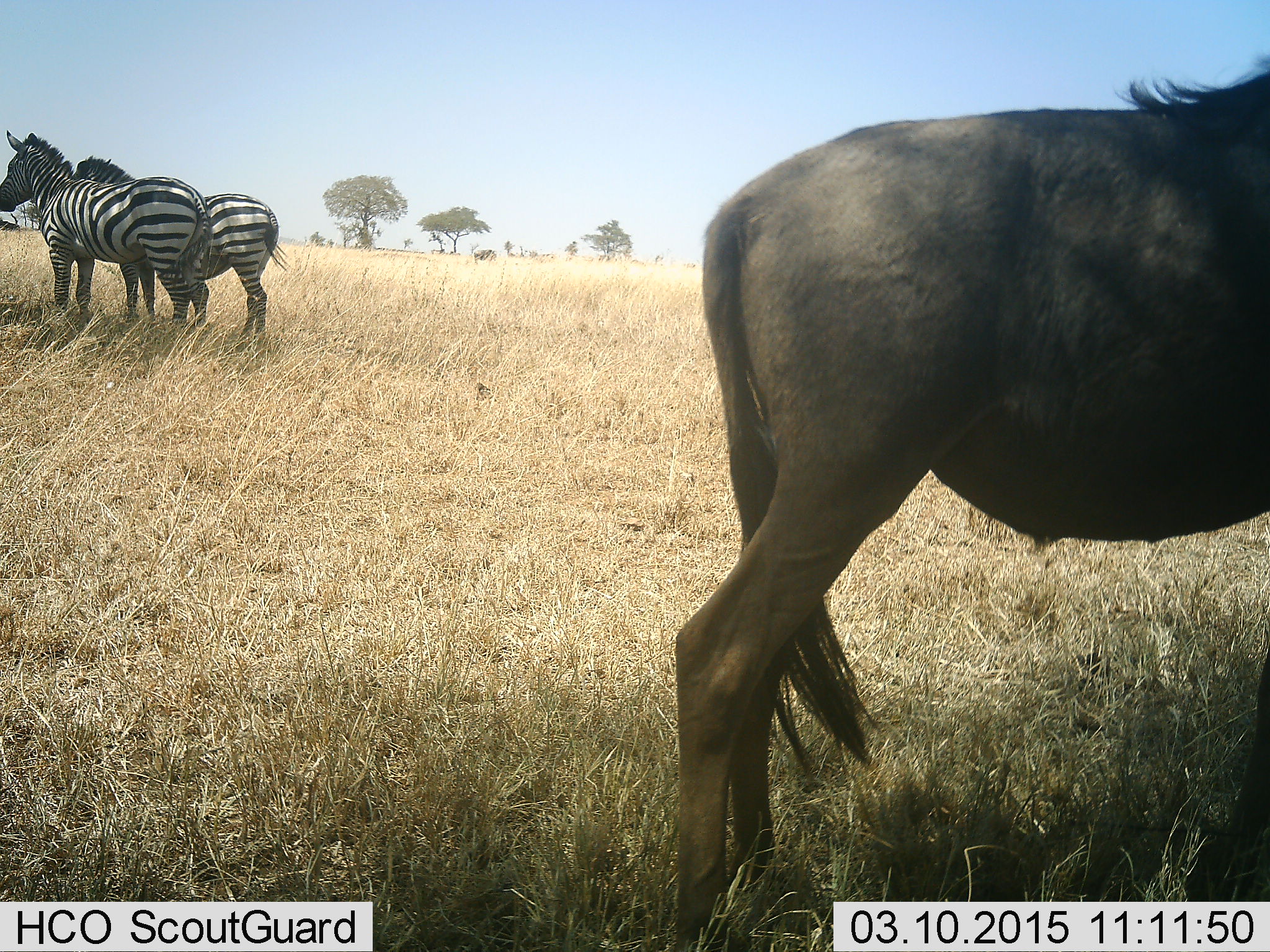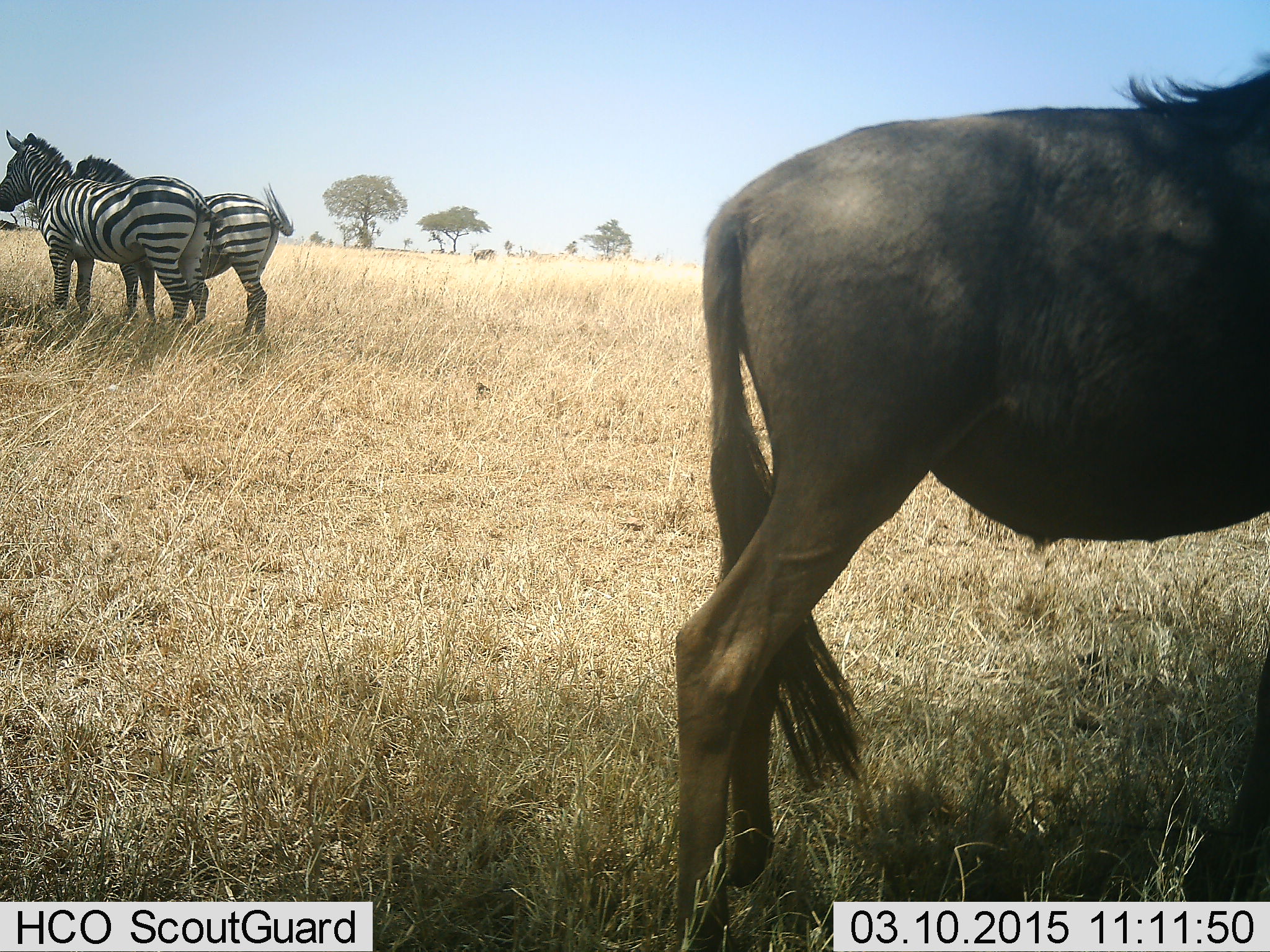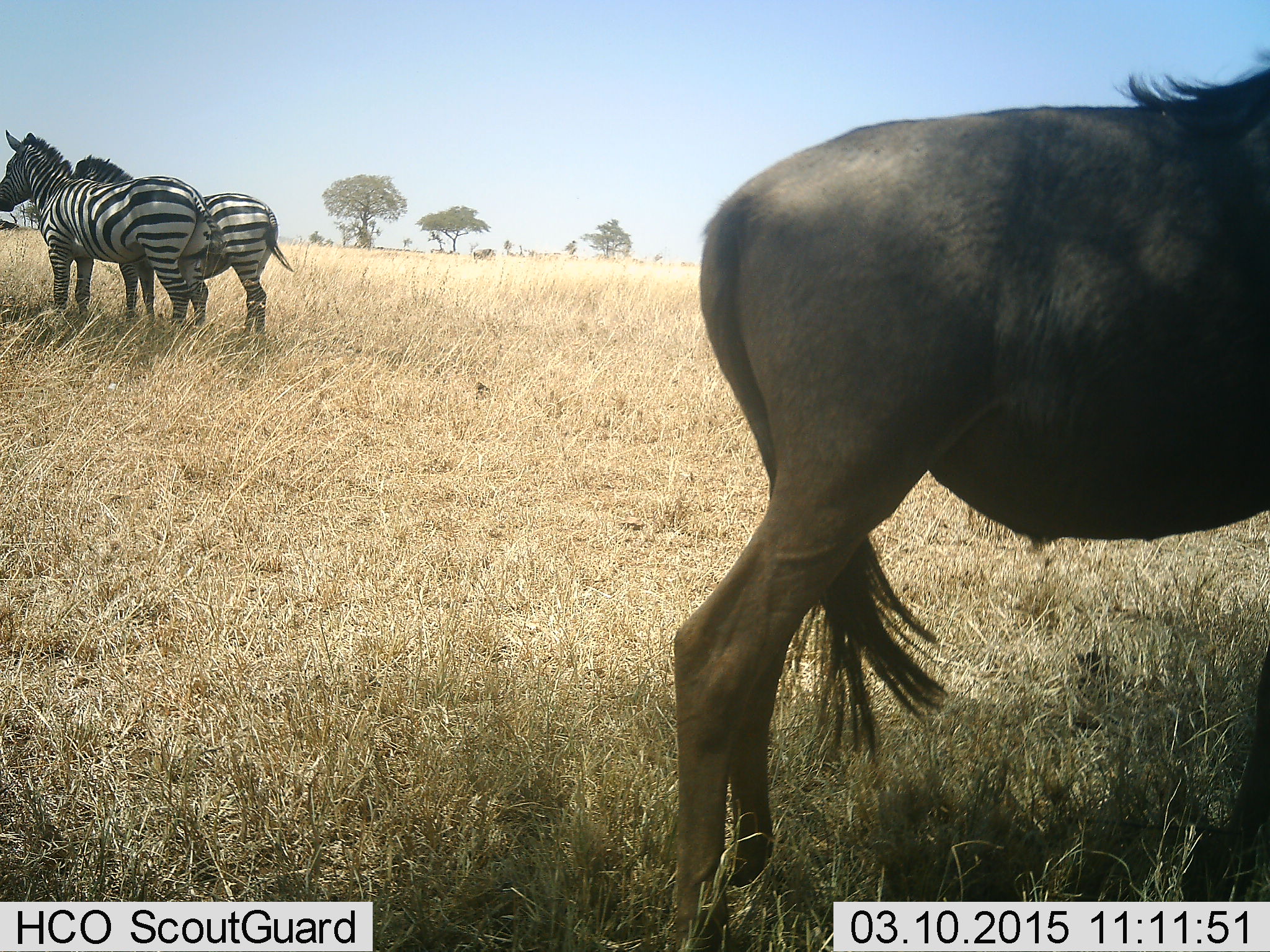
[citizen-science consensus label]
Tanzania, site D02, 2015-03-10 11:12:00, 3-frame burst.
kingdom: Animalia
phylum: Chordata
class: Mammalia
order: Artiodactyla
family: Bovidae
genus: Connochaetes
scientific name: Connochaetes taurinus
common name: blue wildebeest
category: wildebeest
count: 1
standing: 100%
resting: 0%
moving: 0%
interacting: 0%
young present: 0%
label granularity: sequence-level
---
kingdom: Animalia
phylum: Chordata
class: Mammalia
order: Perissodactyla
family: Equidae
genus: Equus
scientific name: Equus quagga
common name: plains zebra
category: zebra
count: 2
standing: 100%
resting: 0%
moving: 0%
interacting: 0%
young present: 0%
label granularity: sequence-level